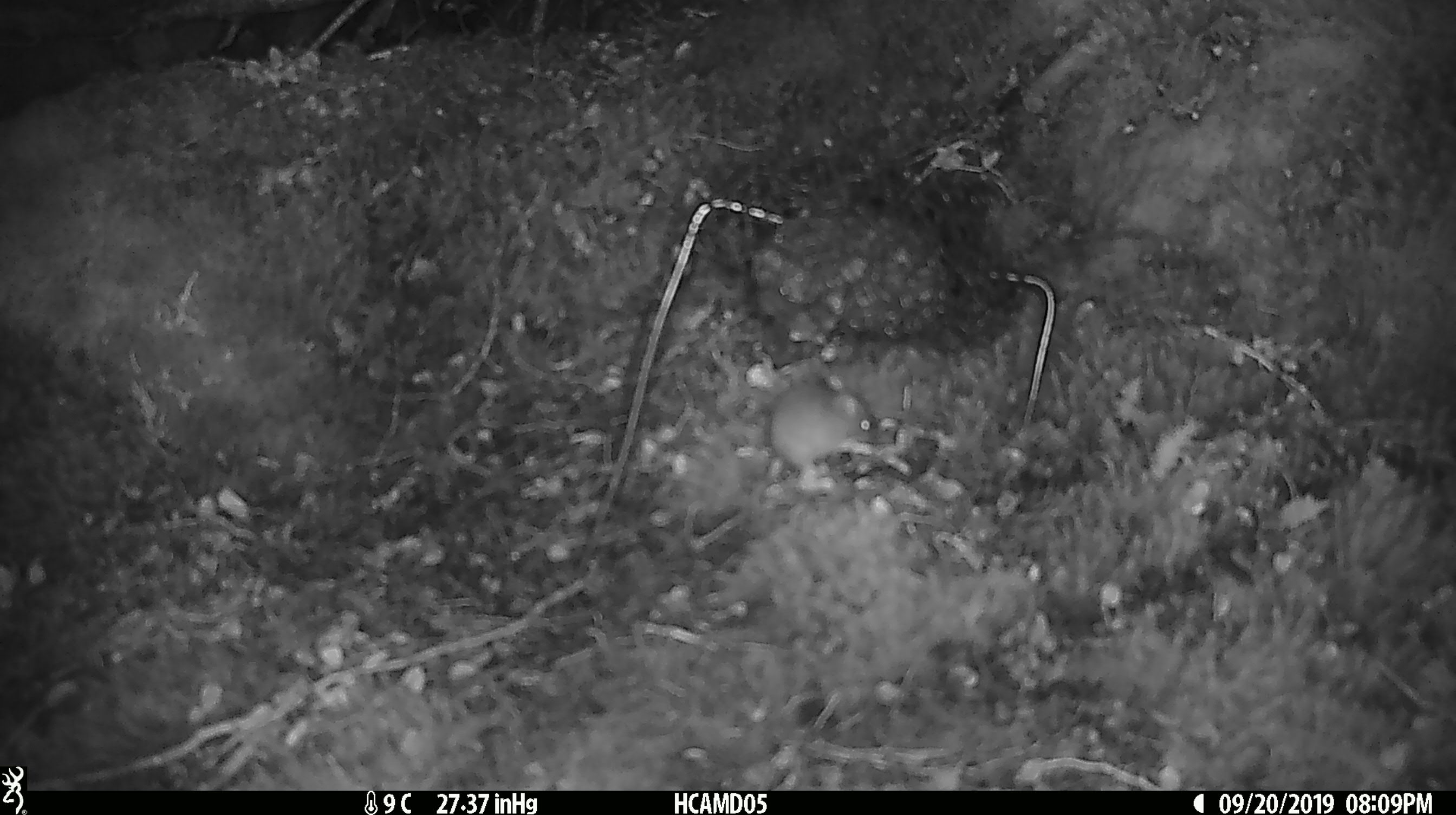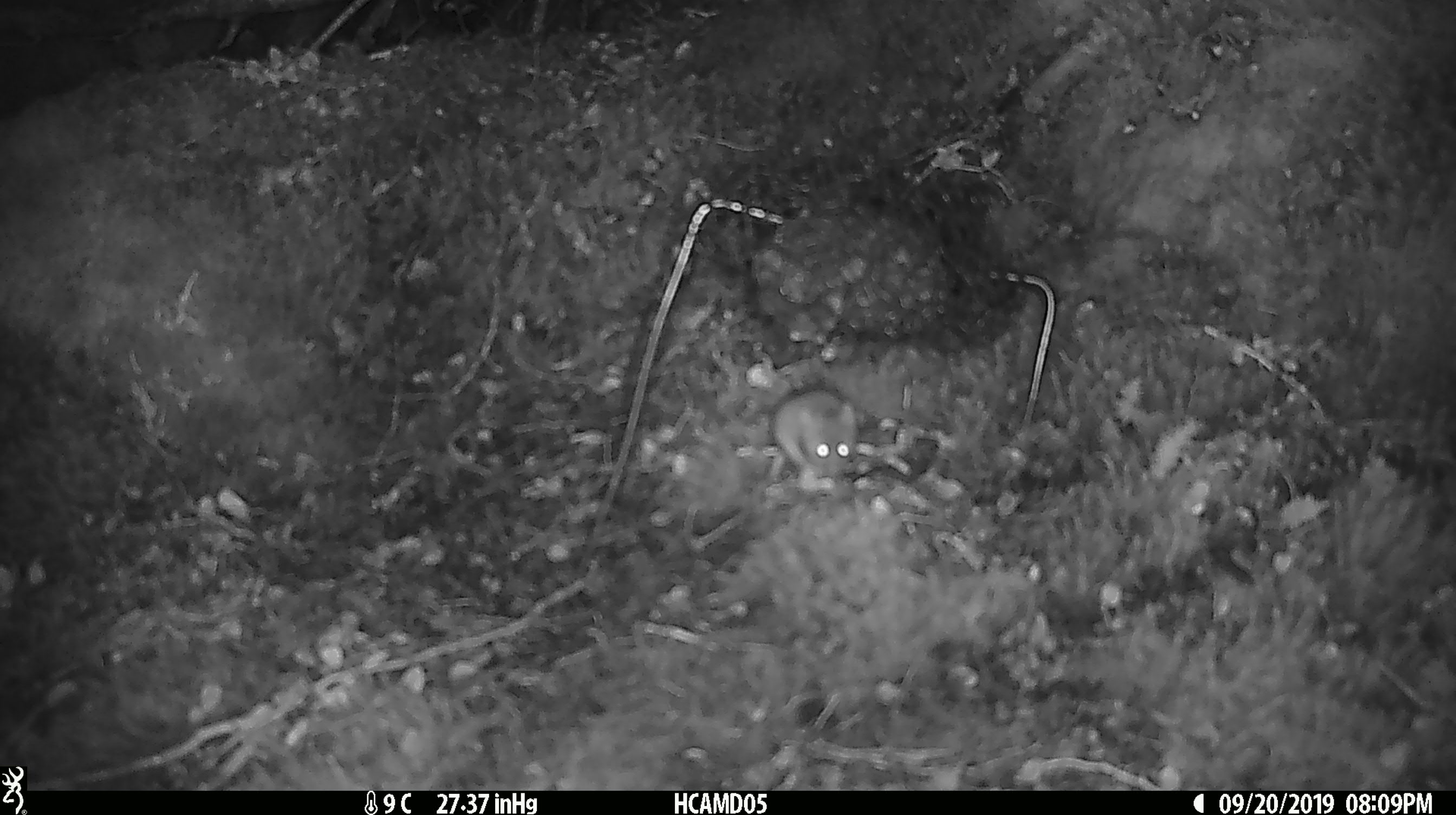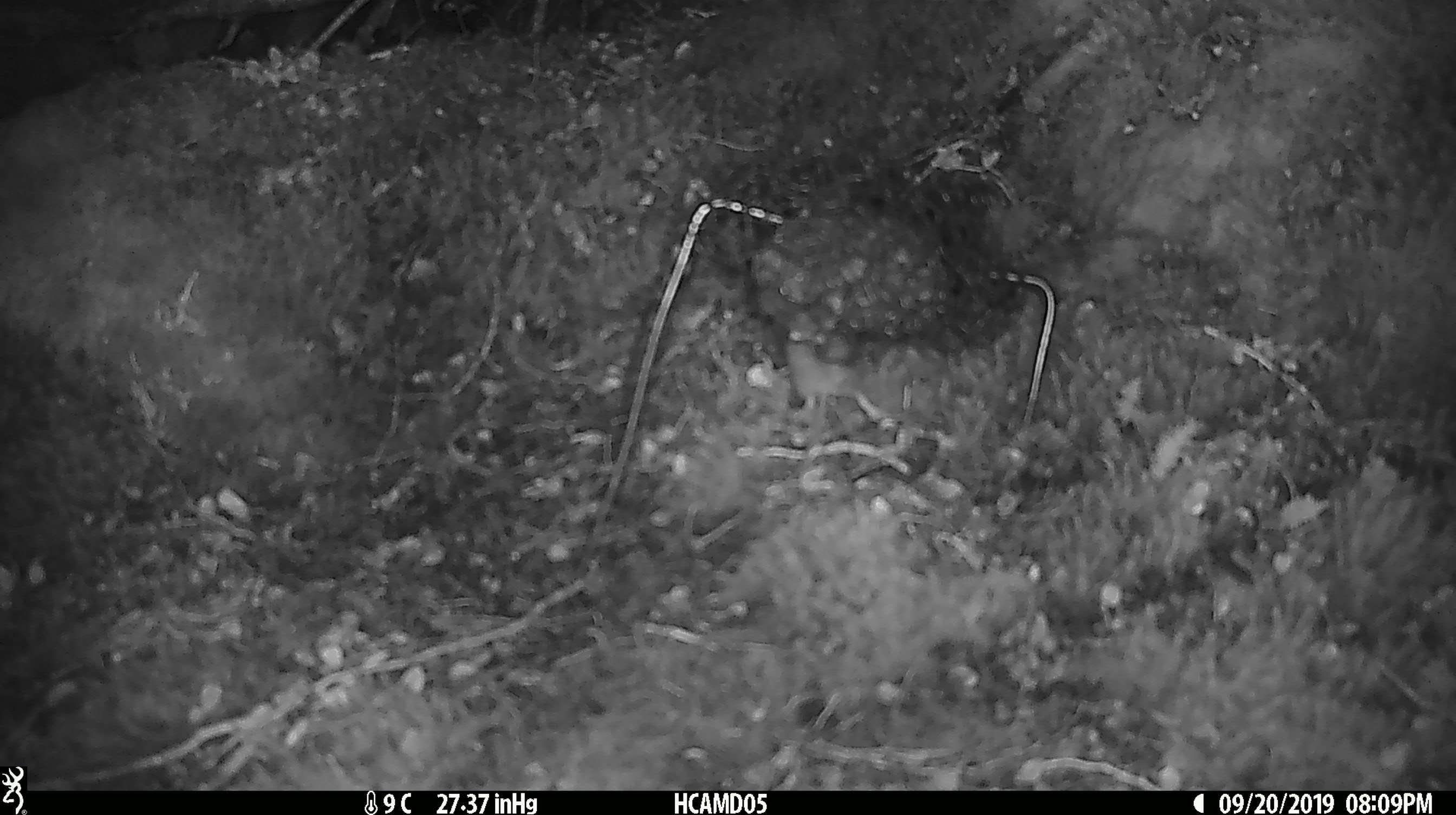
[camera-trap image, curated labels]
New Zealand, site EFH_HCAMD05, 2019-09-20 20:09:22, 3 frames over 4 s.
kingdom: Animalia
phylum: Chordata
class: Mammalia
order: Rodentia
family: Muridae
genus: Mus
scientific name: Mus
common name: mouse